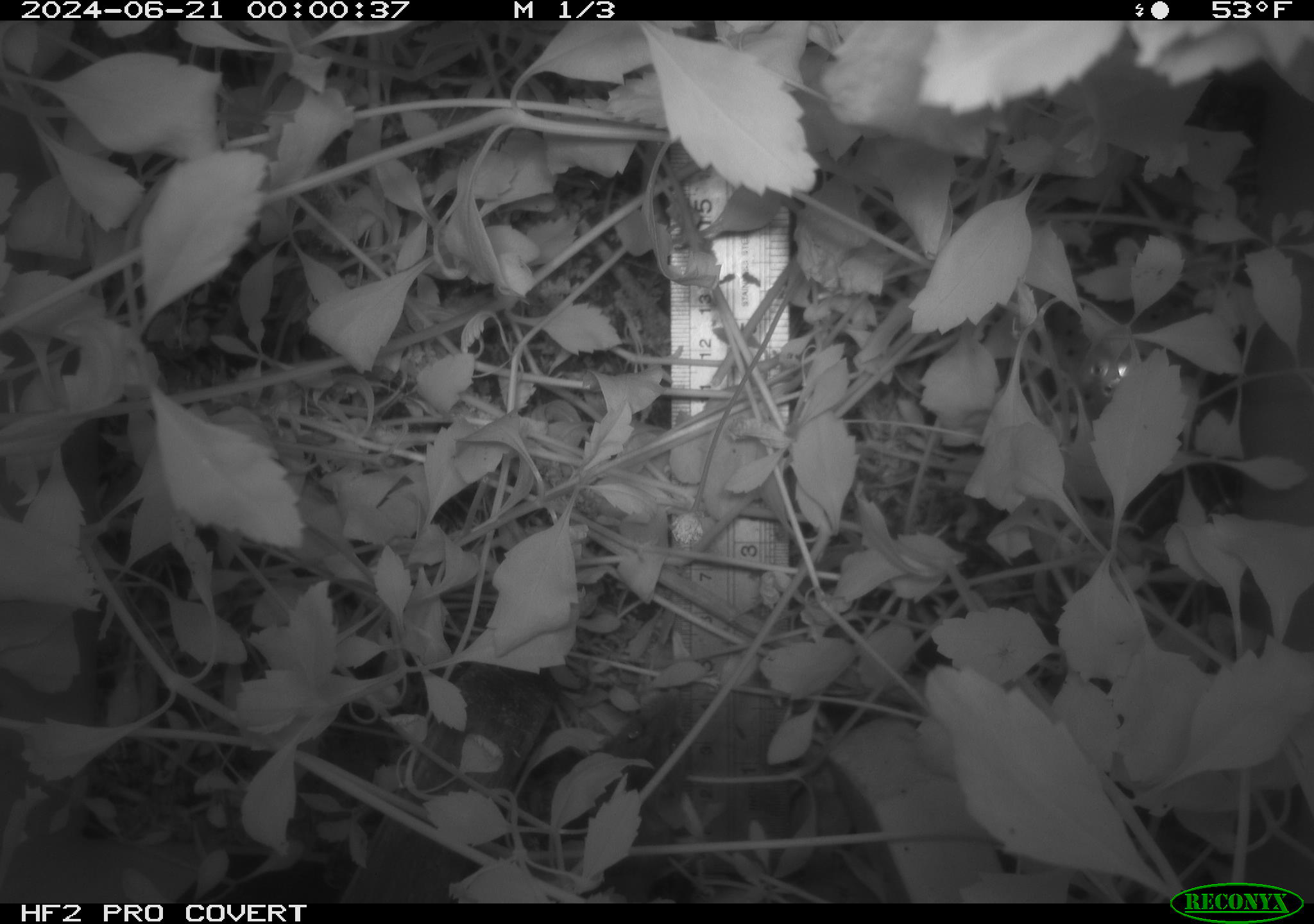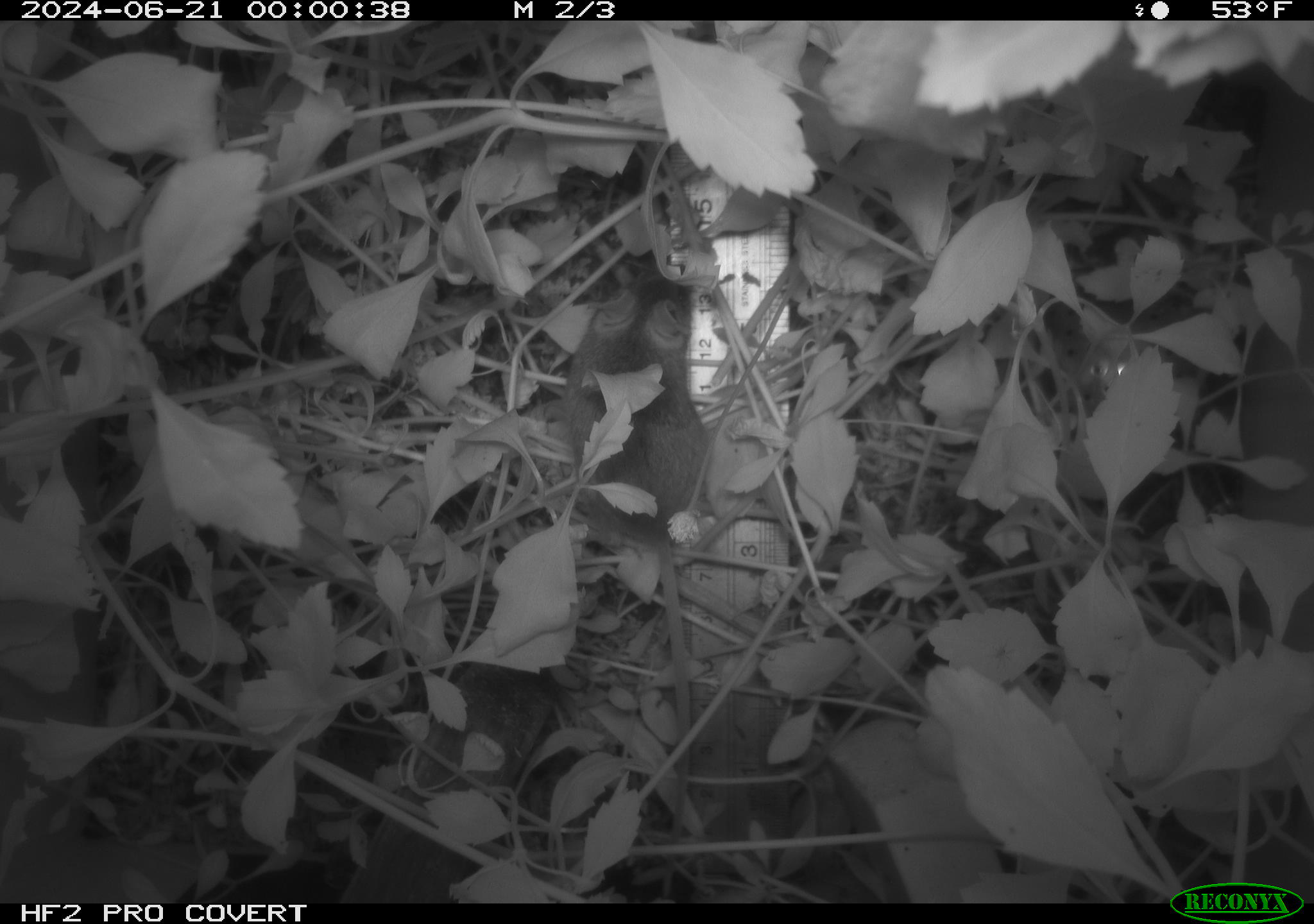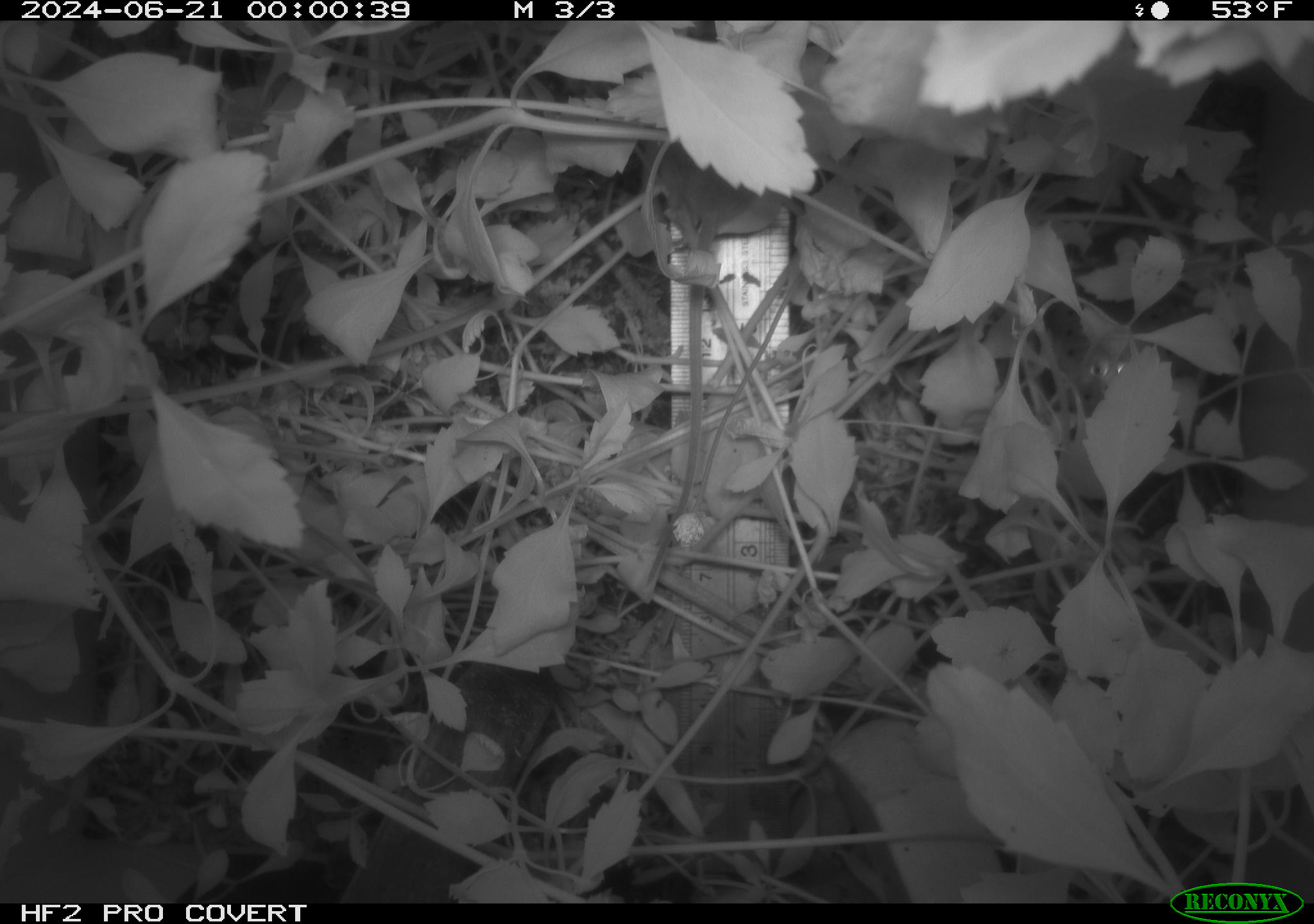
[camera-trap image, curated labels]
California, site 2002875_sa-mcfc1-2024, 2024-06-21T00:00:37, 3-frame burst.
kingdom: Animalia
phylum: Chordata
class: Mammalia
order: Rodentia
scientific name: Rodentia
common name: rodent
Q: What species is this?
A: Rodent (Rodentia).